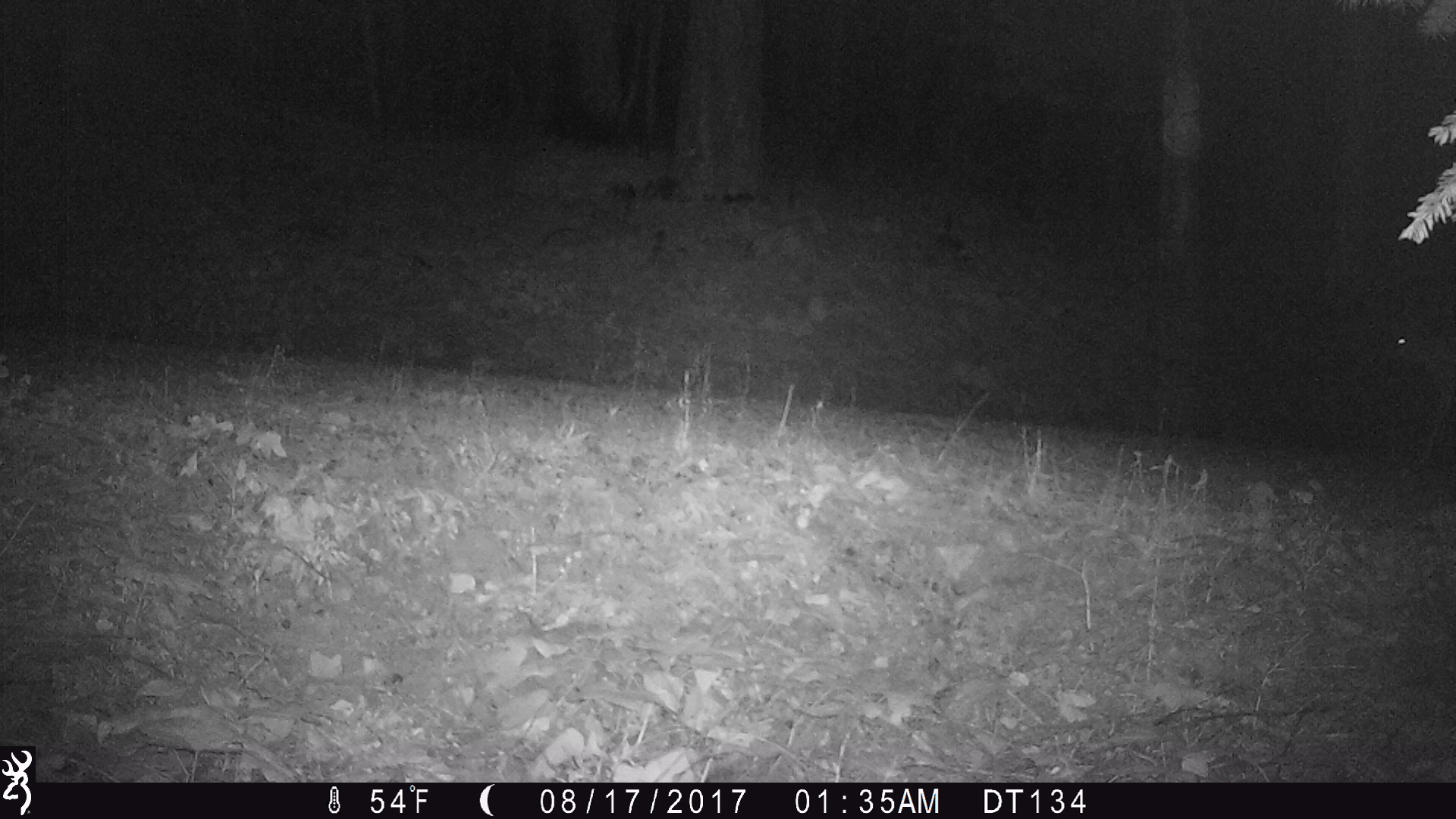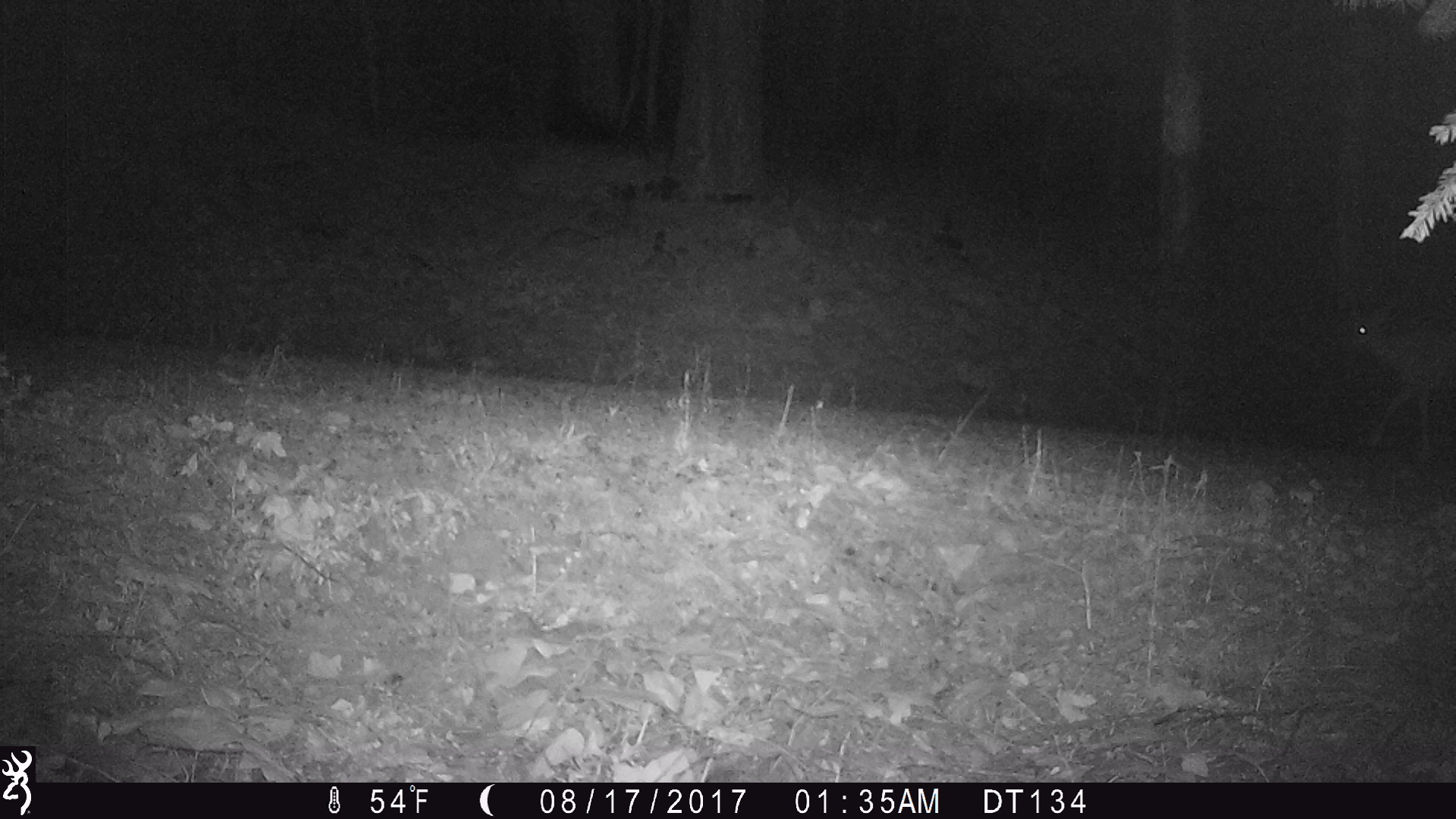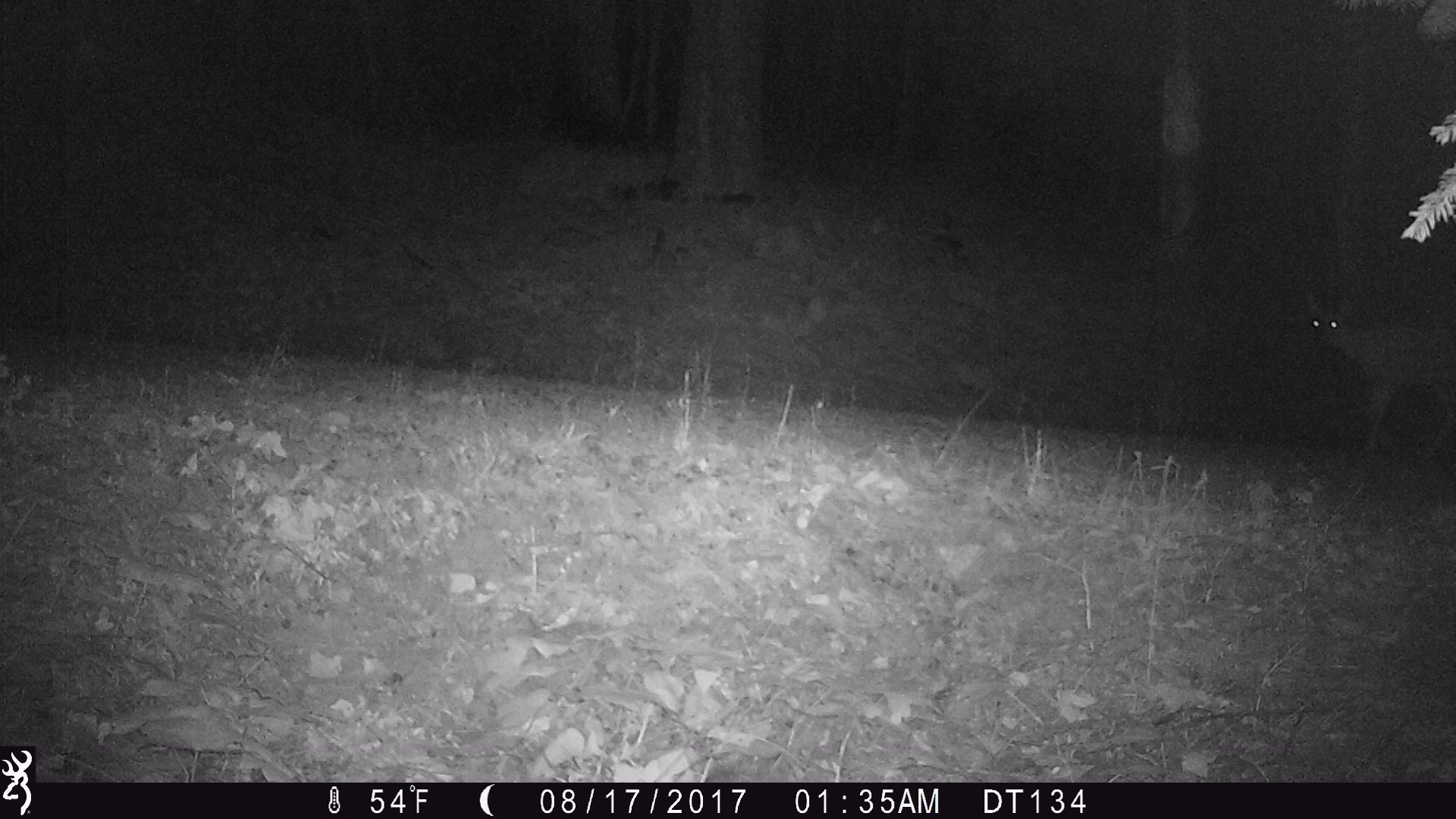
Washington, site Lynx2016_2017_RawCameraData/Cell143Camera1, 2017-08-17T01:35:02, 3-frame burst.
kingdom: Animalia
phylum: Chordata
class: Mammalia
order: Artiodactyla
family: Cervidae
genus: Odocoileus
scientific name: Odocoileus hemionus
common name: mule deer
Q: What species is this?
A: Odocoileus hemionus (mule deer).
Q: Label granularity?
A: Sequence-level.